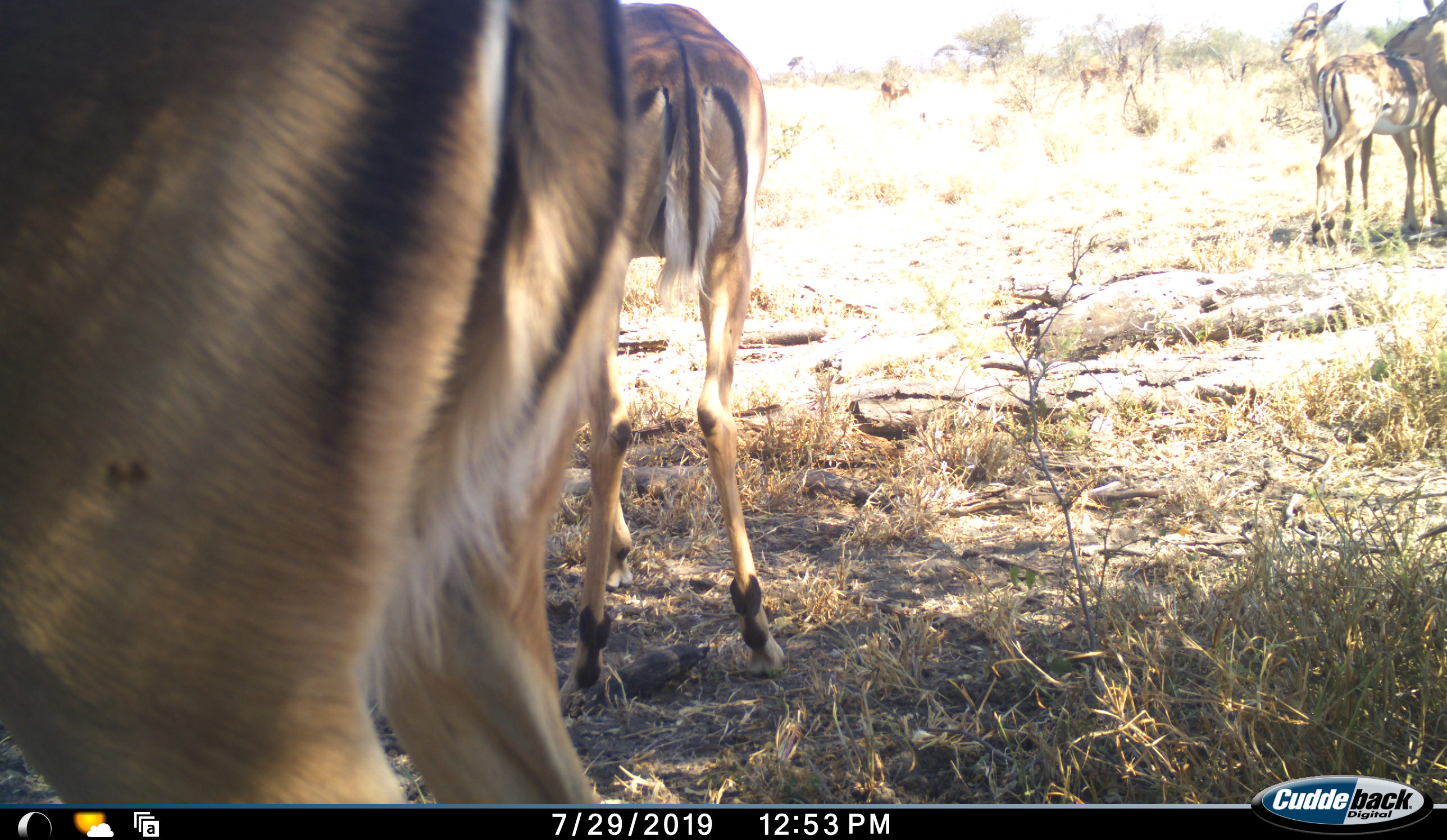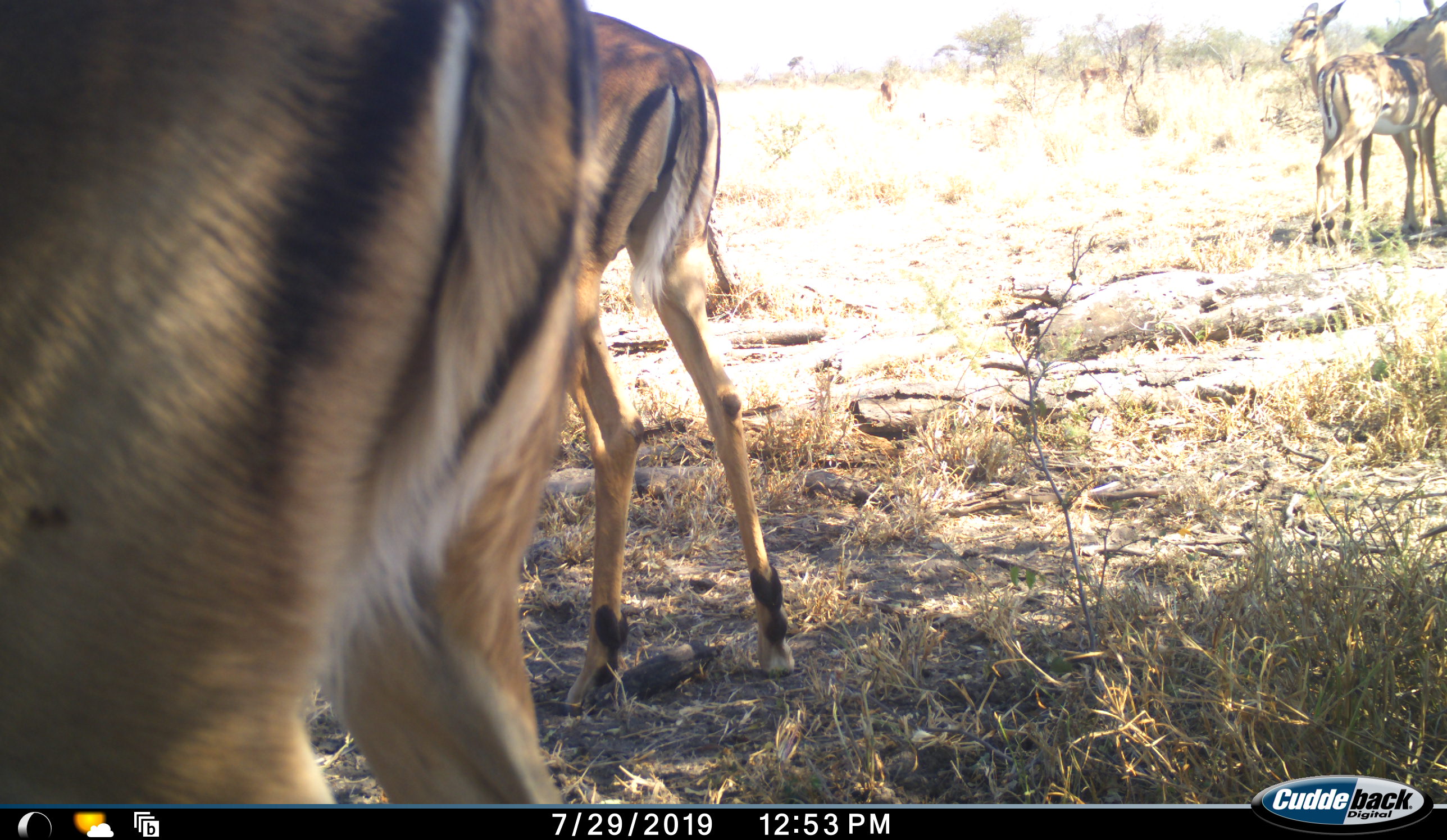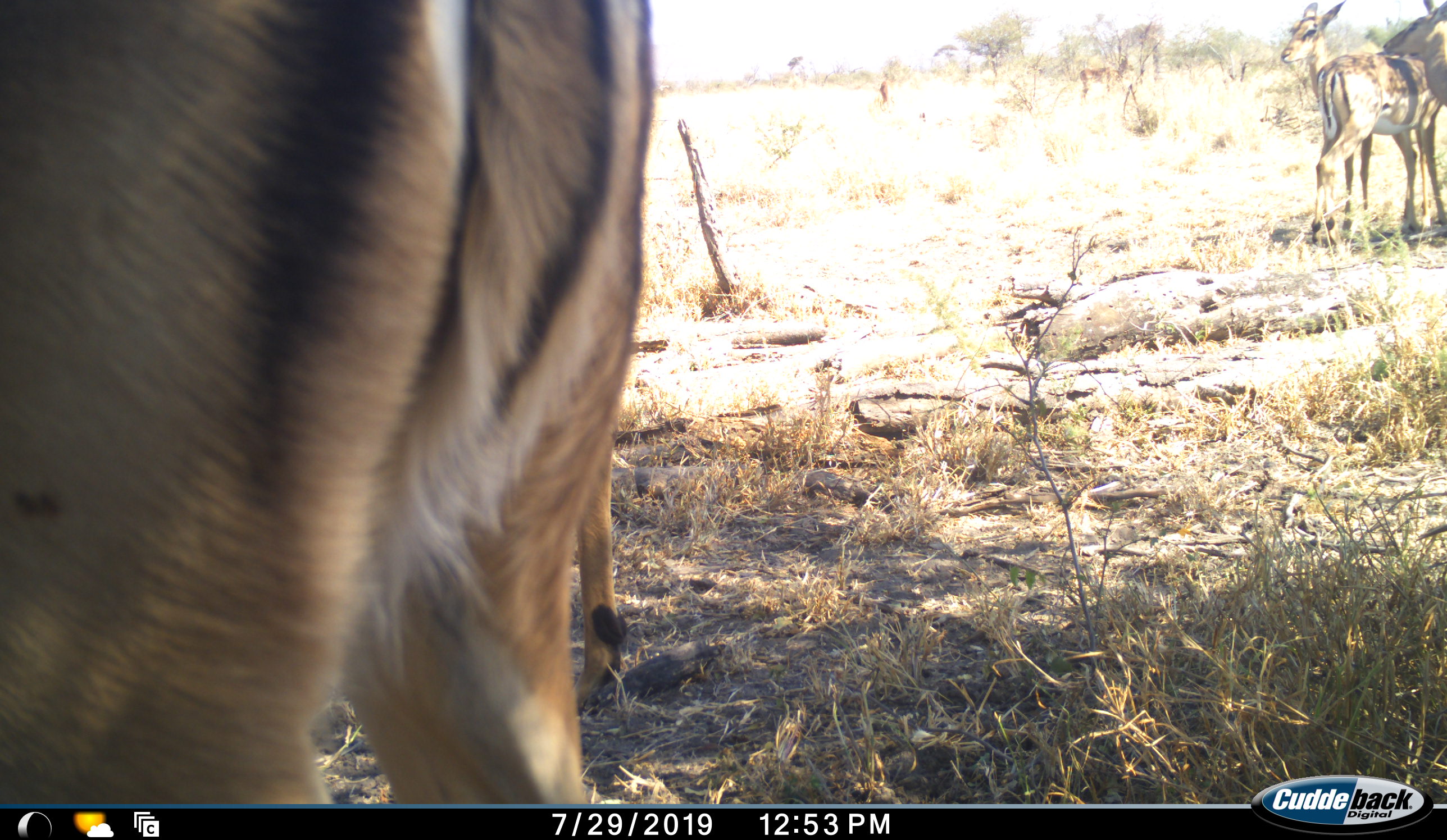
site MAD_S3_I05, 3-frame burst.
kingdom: Animalia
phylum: Chordata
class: Mammalia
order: Artiodactyla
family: Bovidae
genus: Aepyceros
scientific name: Aepyceros melampus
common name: impala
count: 7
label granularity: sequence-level